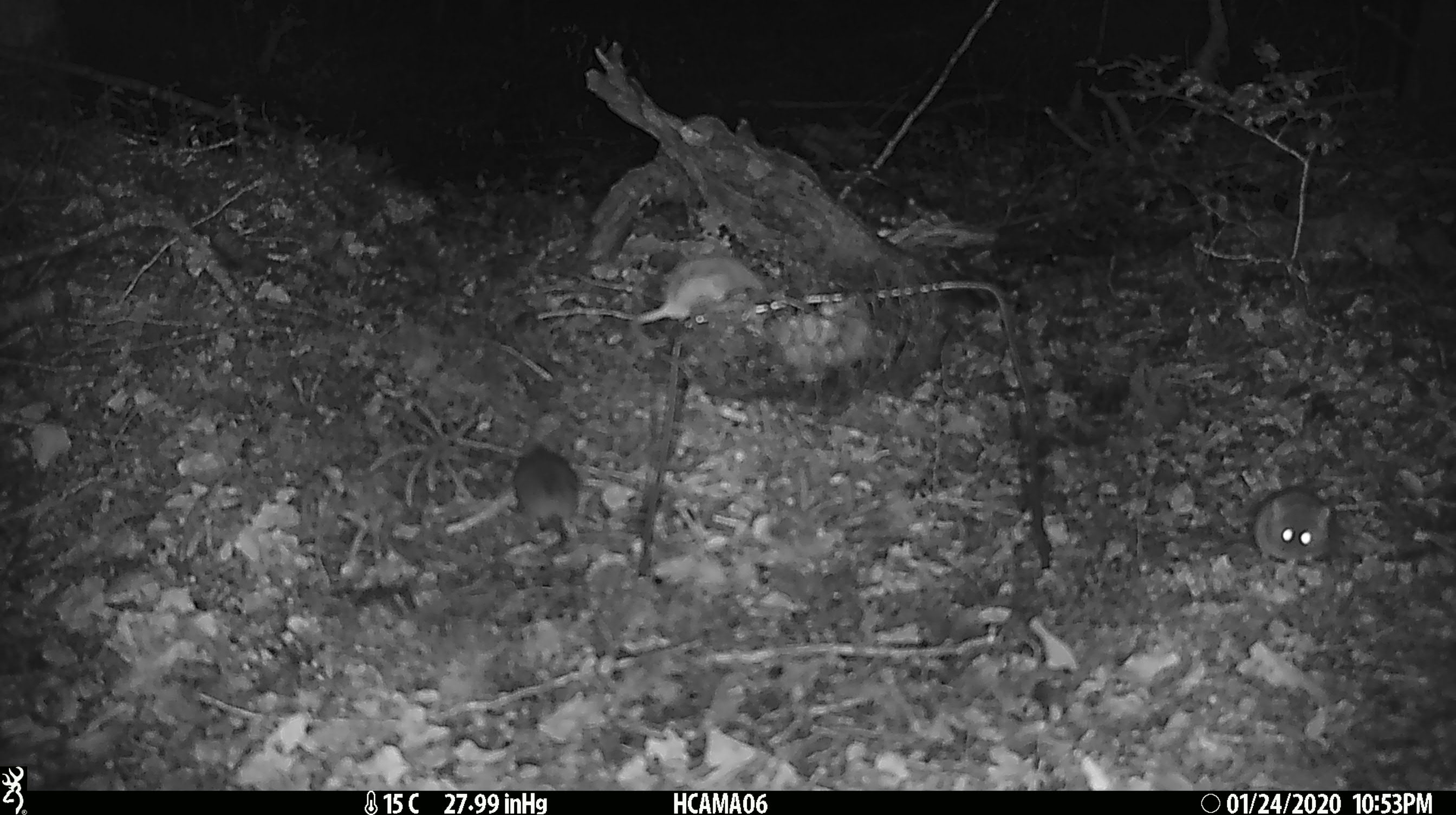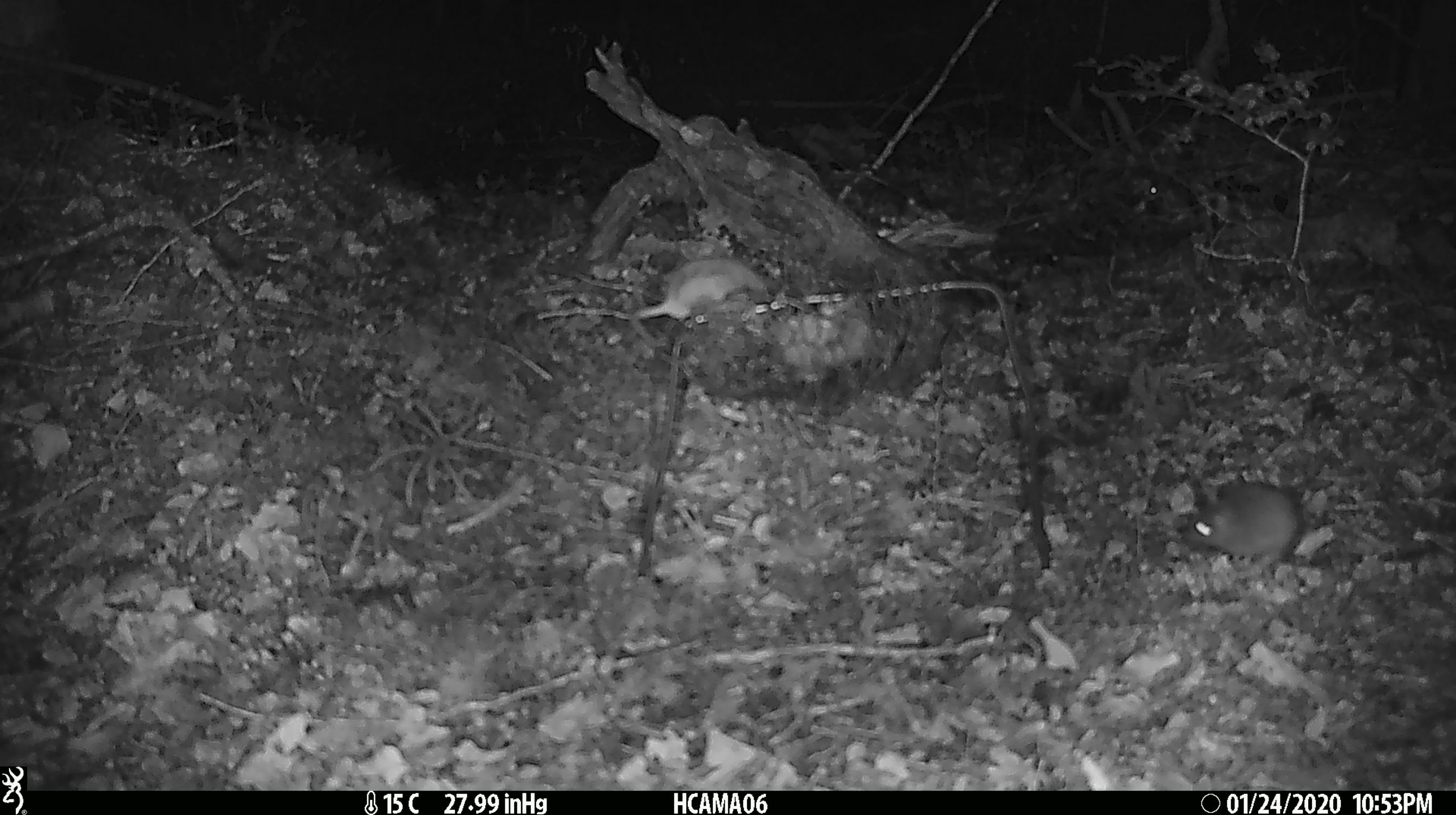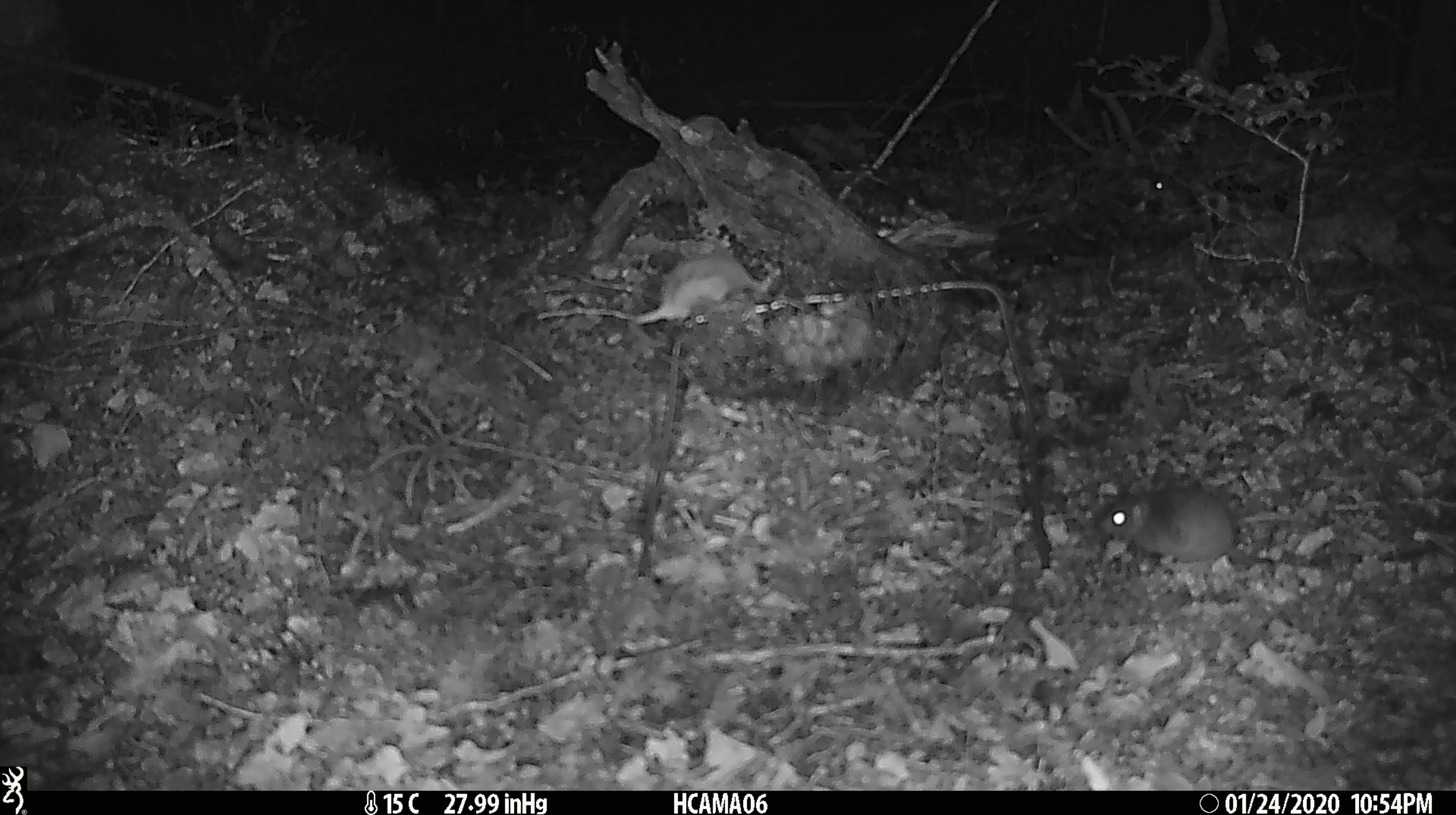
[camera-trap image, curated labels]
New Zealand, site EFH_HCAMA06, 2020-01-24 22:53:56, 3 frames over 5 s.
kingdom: Animalia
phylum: Chordata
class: Mammalia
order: Rodentia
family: Muridae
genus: Mus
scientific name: Mus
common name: mouse